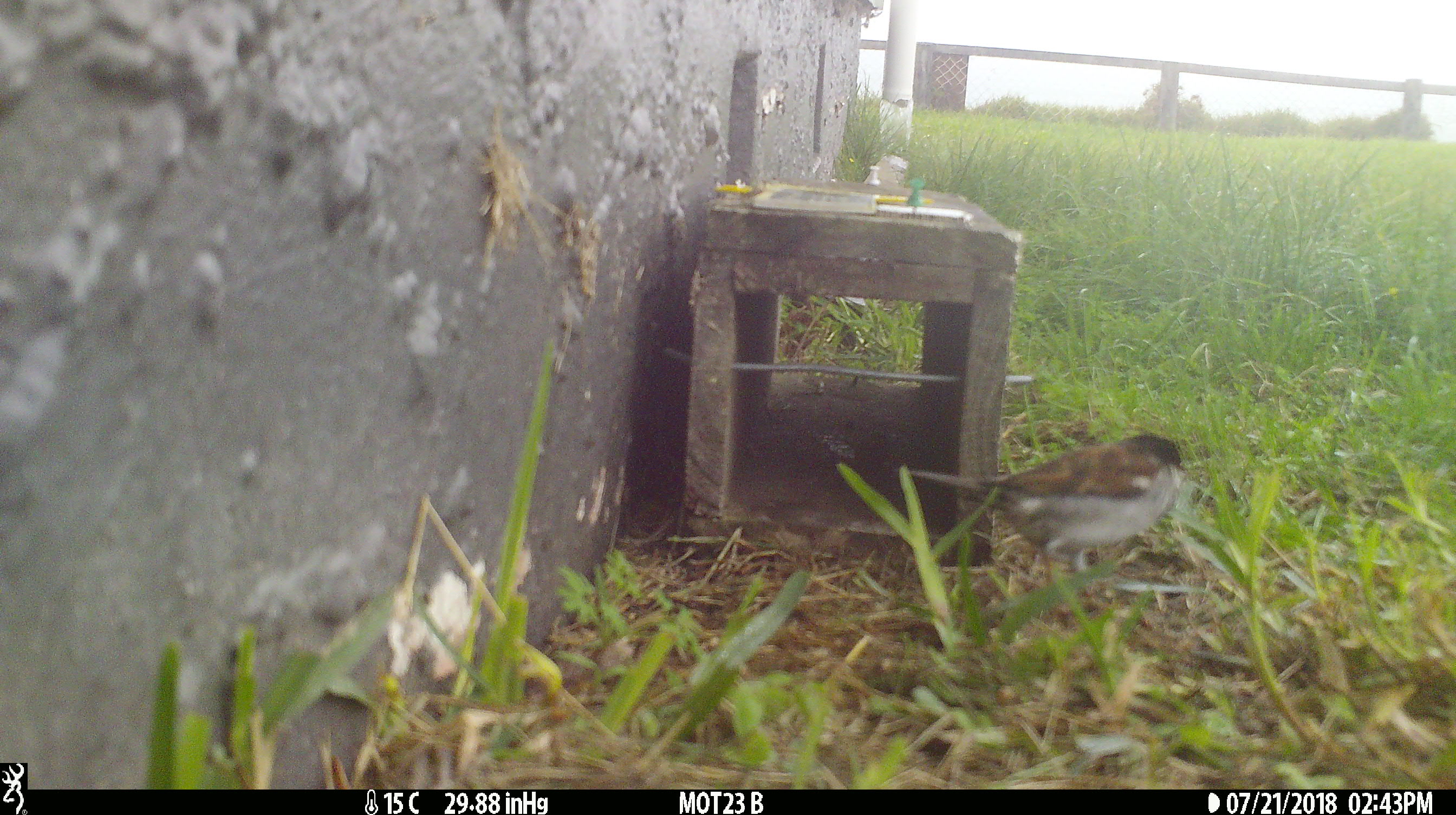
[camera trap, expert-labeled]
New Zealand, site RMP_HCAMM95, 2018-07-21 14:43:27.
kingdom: Animalia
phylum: Chordata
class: Aves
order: Passeriformes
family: Passeridae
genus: Passer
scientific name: Passer domesticus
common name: house sparrow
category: sparrow